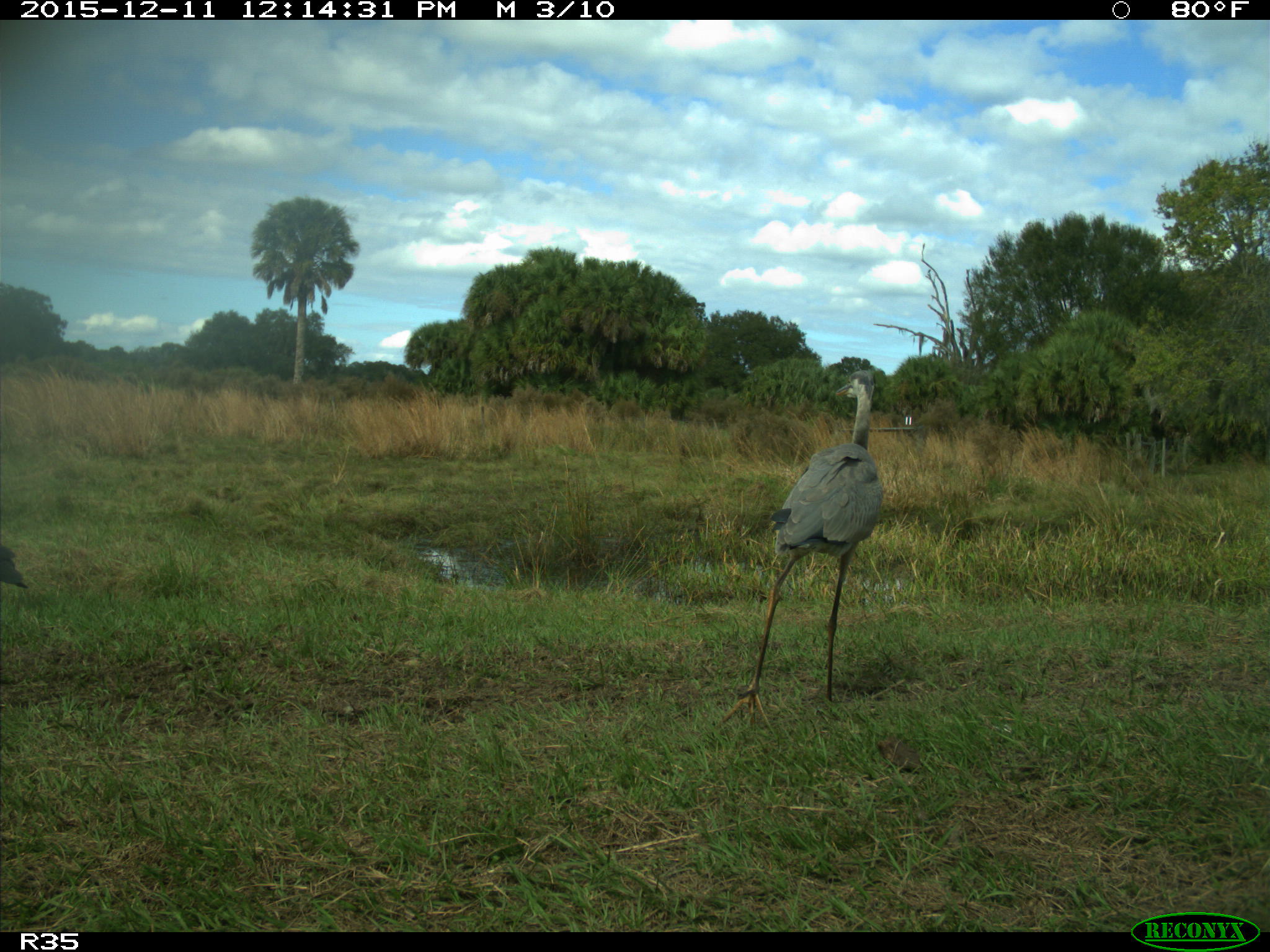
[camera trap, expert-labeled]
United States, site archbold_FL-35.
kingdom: Animalia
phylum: Chordata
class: Aves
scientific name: Aves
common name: birds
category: unidentified bird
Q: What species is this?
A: Unidentified bird (birds) (Aves).